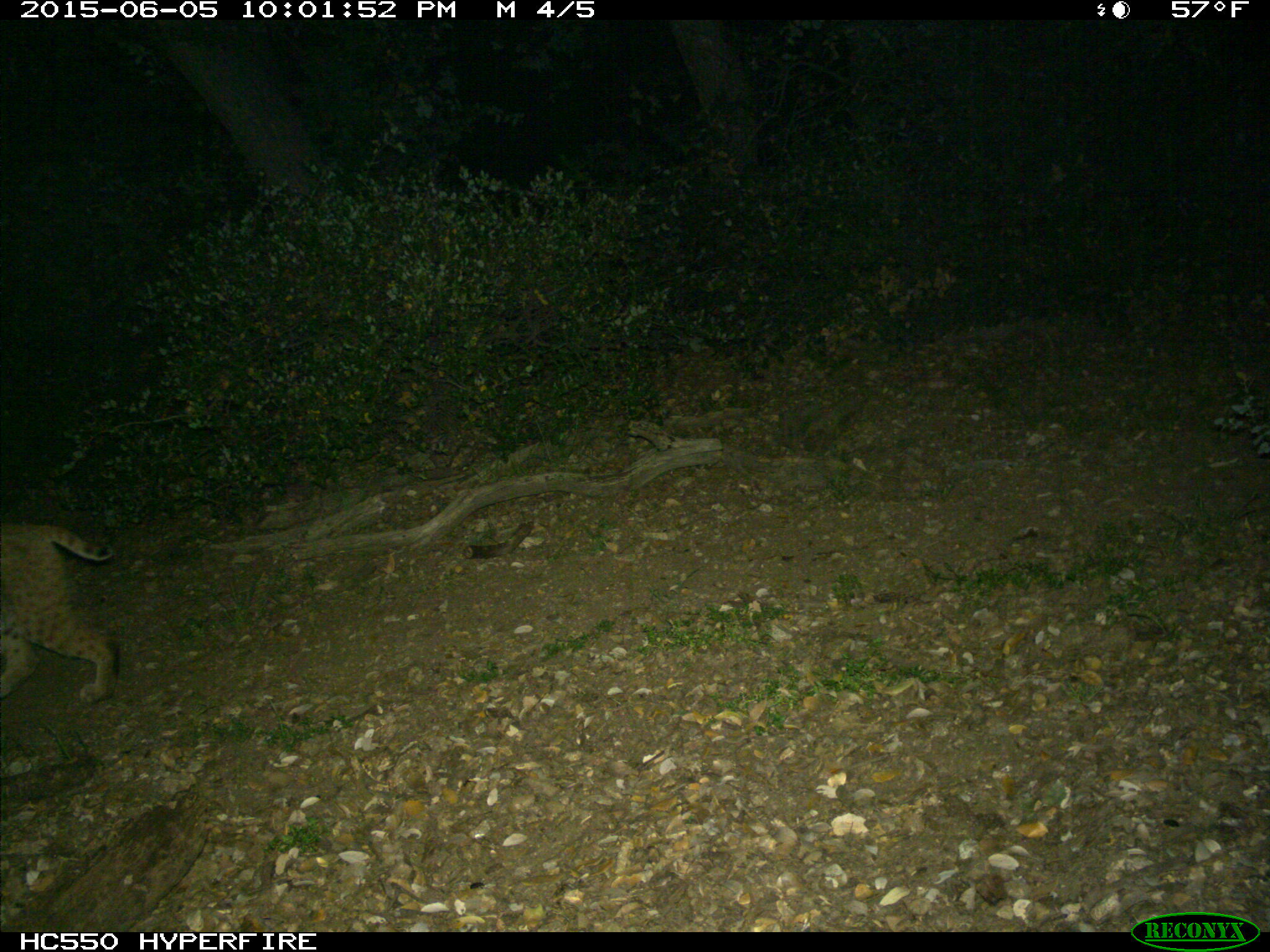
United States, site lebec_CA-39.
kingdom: Animalia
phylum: Chordata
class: Mammalia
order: Carnivora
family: Felidae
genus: Lynx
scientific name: Lynx rufus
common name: bobcat